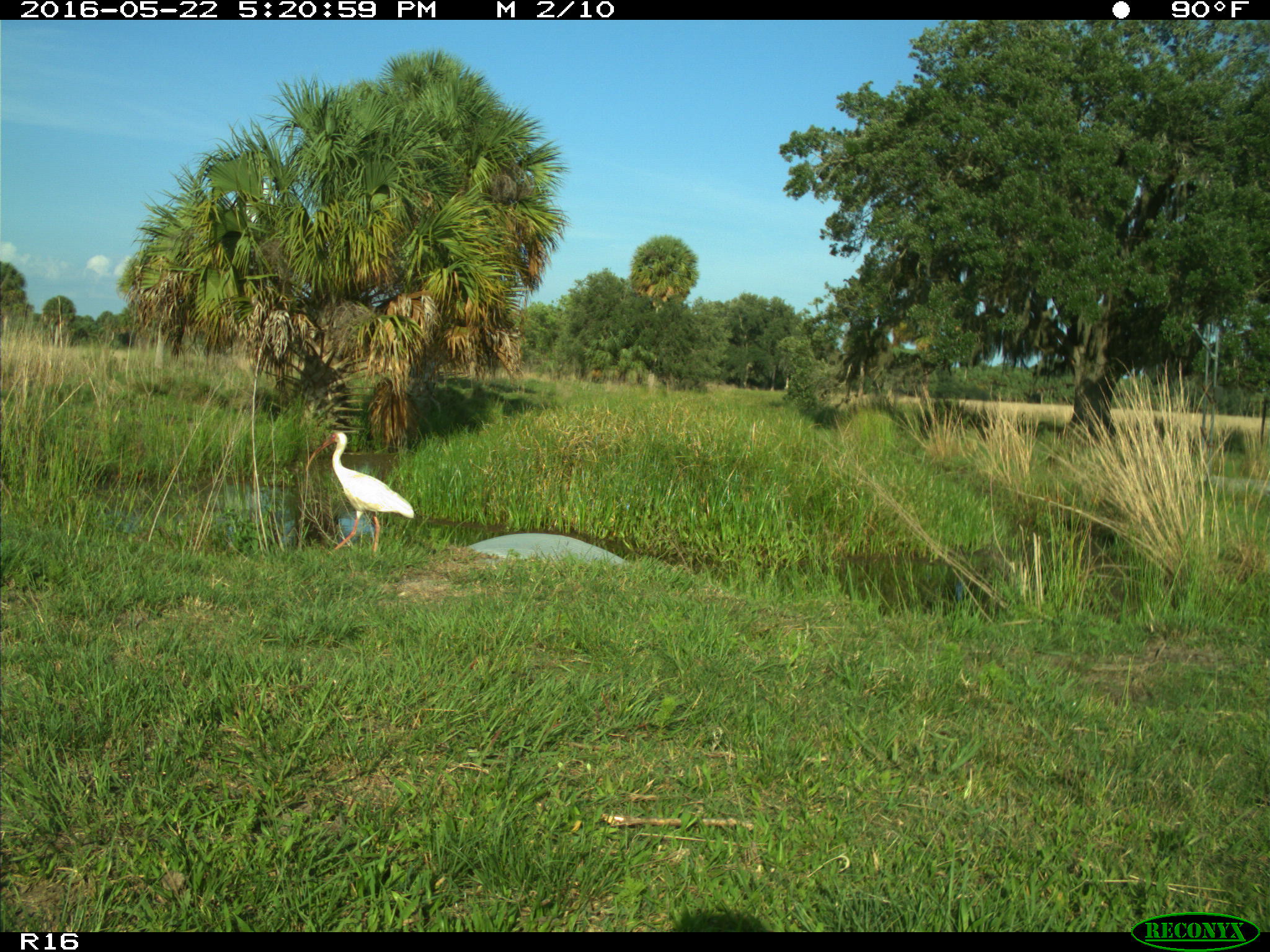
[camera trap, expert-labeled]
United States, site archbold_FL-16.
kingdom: Animalia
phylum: Chordata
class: Aves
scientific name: Aves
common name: birds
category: unidentified bird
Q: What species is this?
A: Unidentified bird (birds) (Aves).